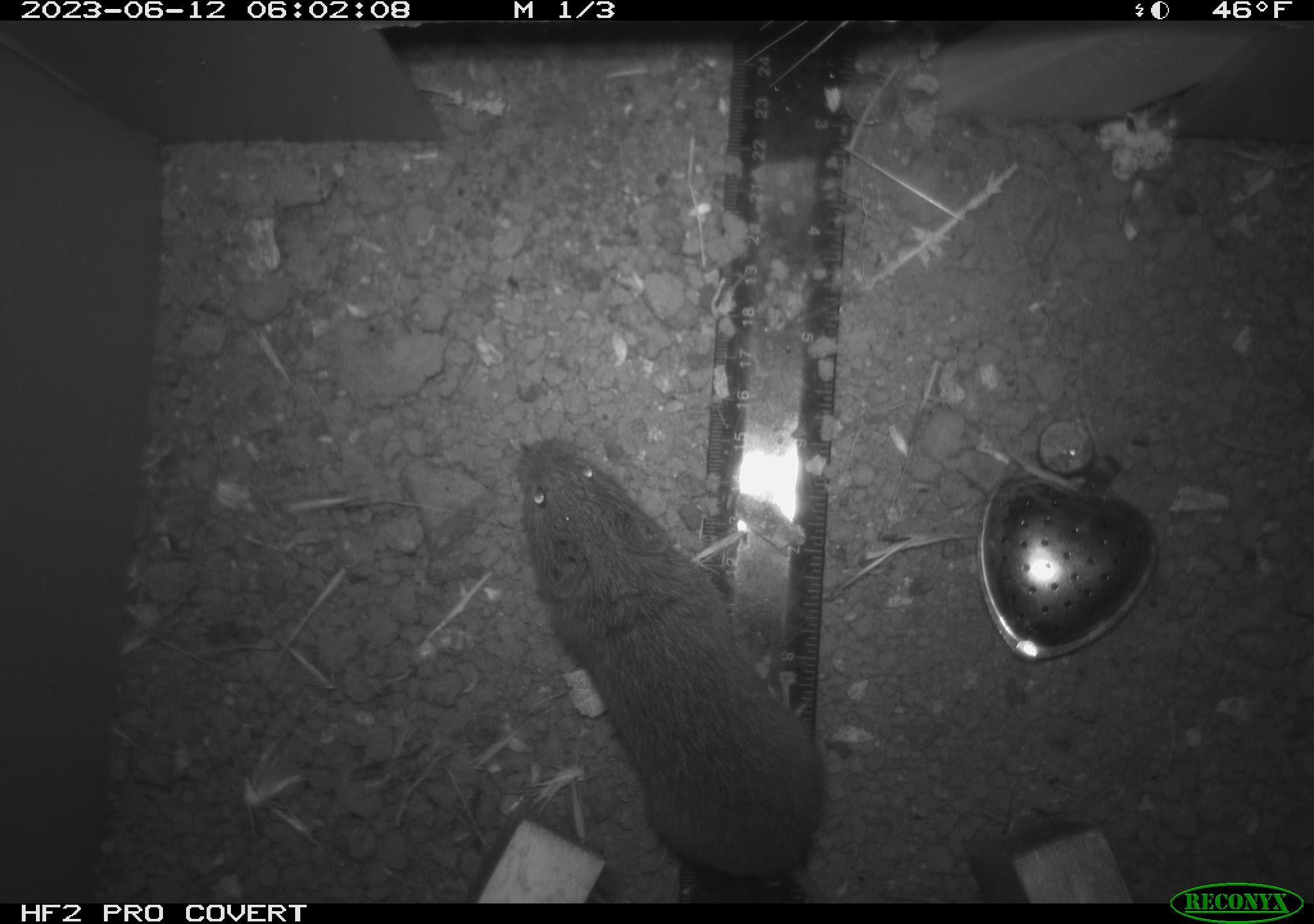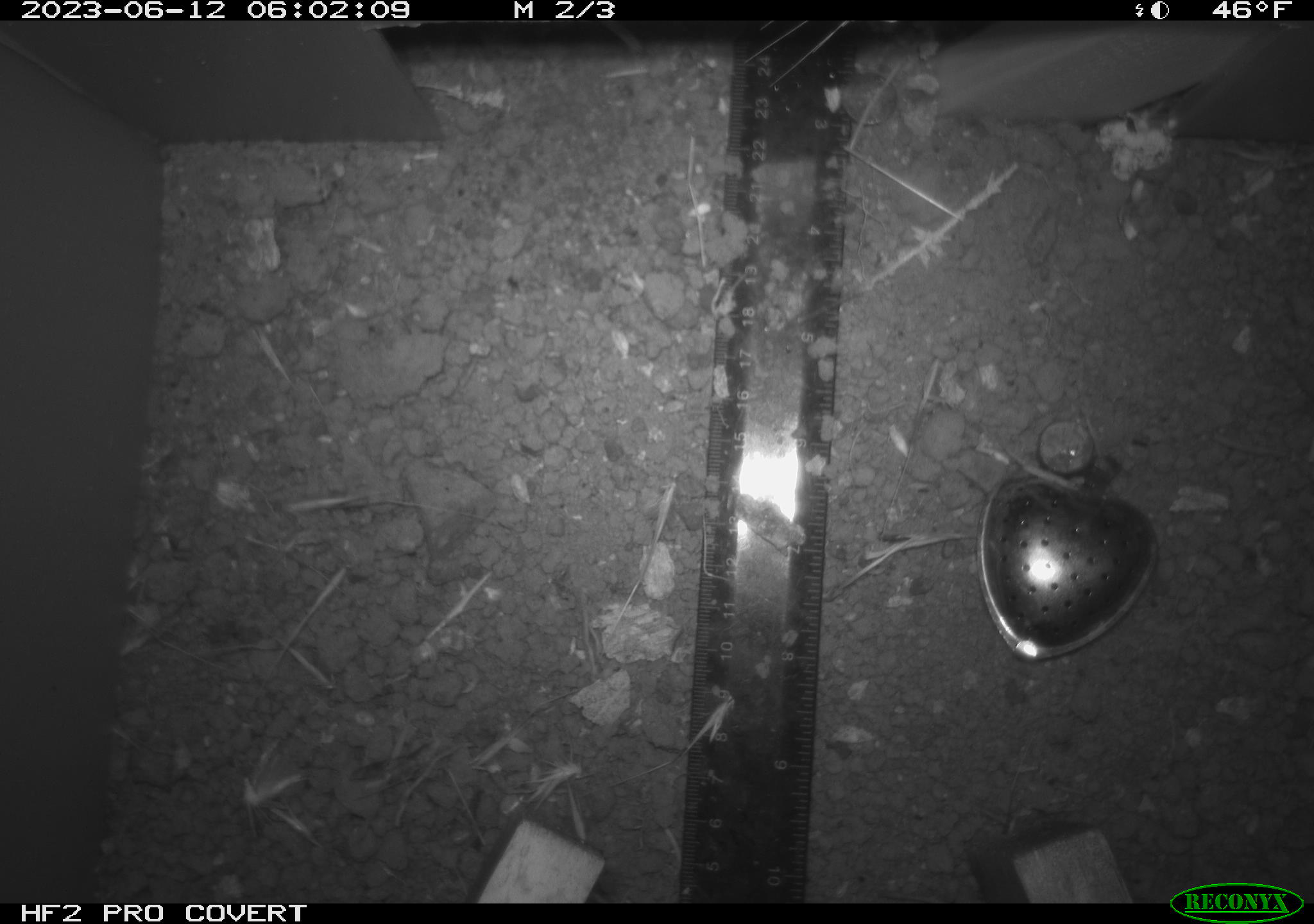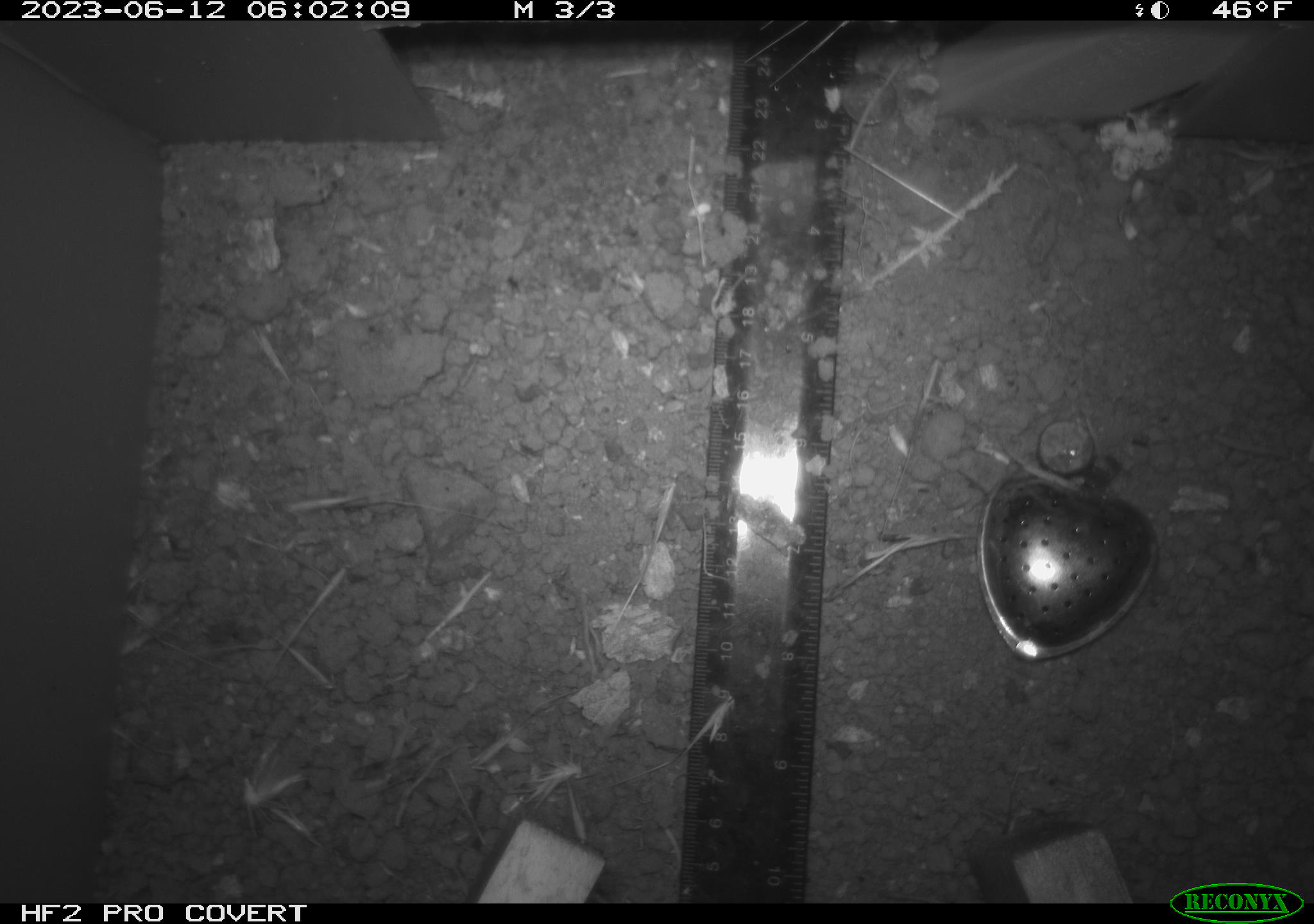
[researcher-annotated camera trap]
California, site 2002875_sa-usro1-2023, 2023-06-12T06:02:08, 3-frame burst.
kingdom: Animalia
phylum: Chordata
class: Mammalia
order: Rodentia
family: Cricetidae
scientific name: Arvicolinae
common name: voles, lemmings, and muskrats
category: arvicolinae subfamily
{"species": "arvicolinae subfamily (voles, lemmings, and muskrats) (Arvicolinae)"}